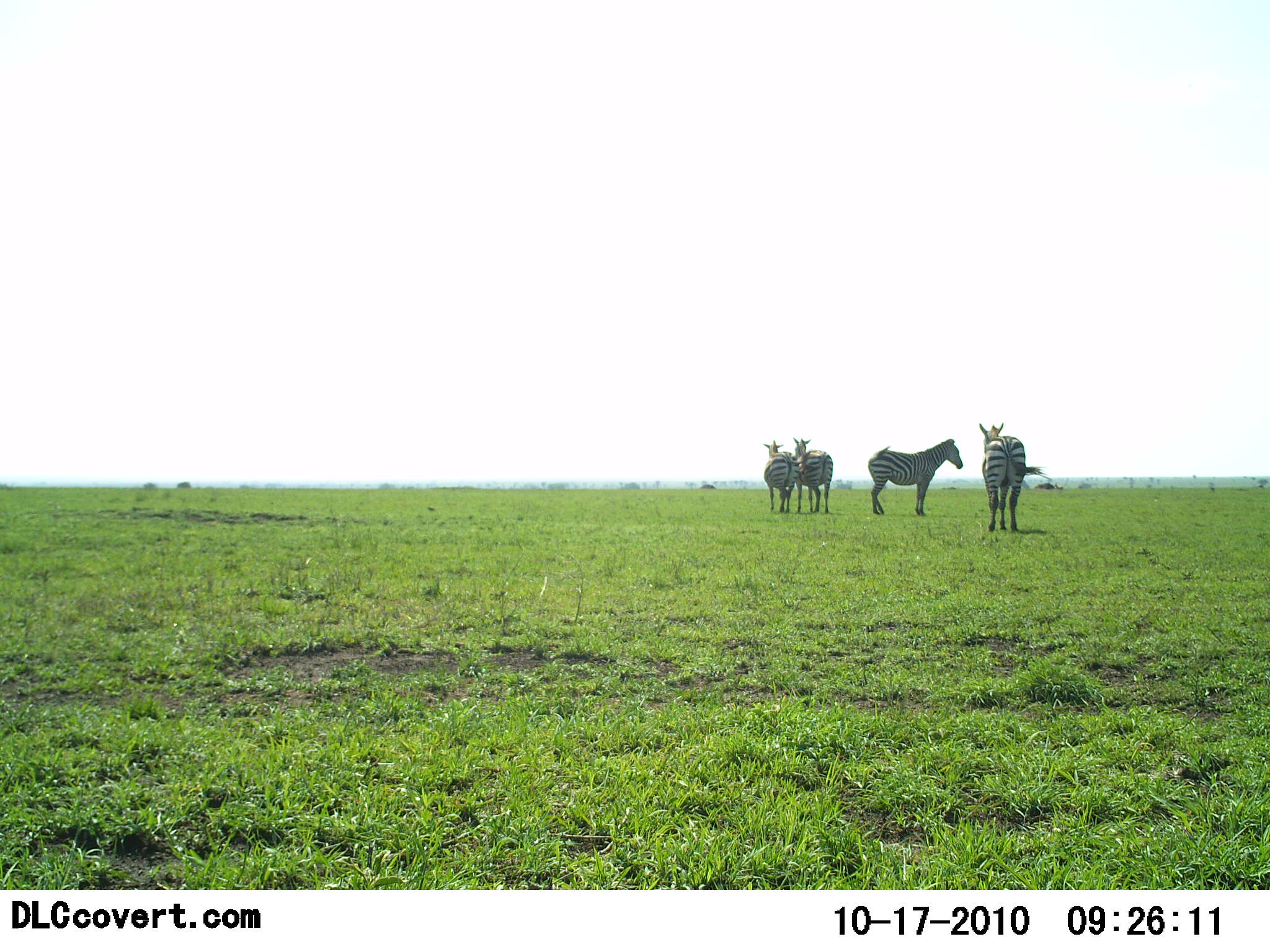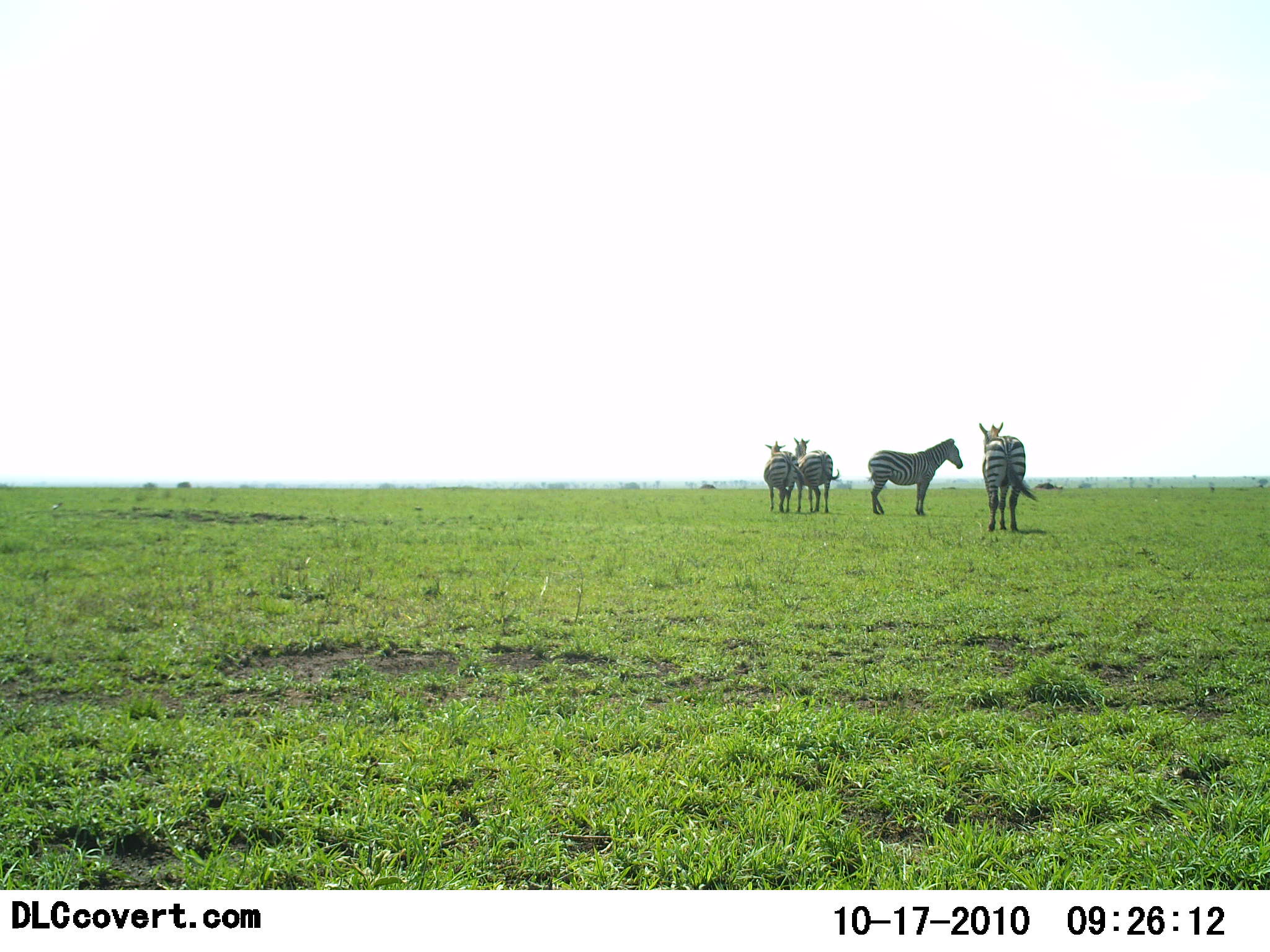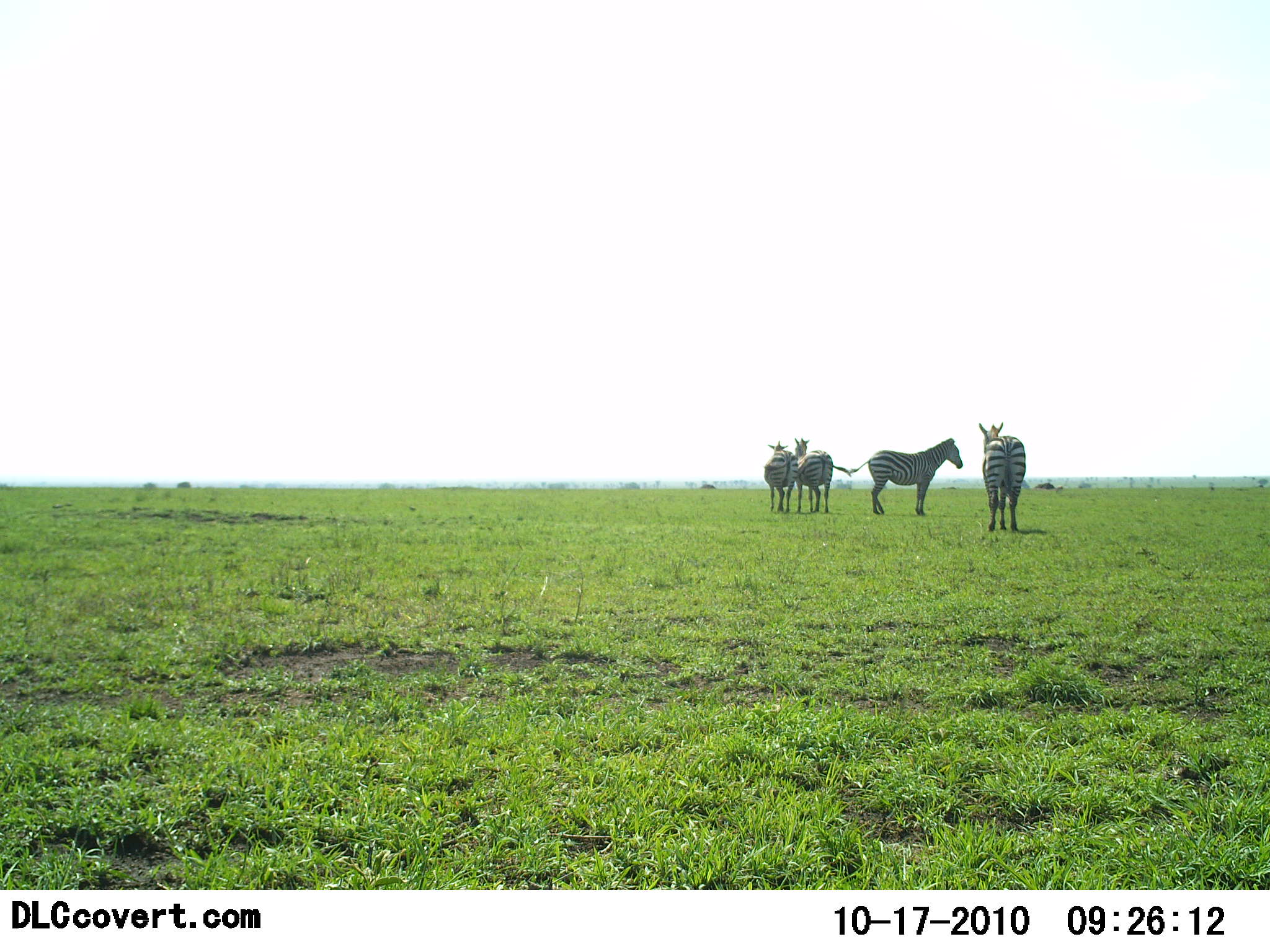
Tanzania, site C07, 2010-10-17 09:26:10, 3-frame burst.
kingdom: Animalia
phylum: Chordata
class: Mammalia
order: Perissodactyla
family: Equidae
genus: Equus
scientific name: Equus quagga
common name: plains zebra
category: zebra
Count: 4.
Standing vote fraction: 100%.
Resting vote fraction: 0%.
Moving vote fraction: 0%.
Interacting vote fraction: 17%.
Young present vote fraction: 0%.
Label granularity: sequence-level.